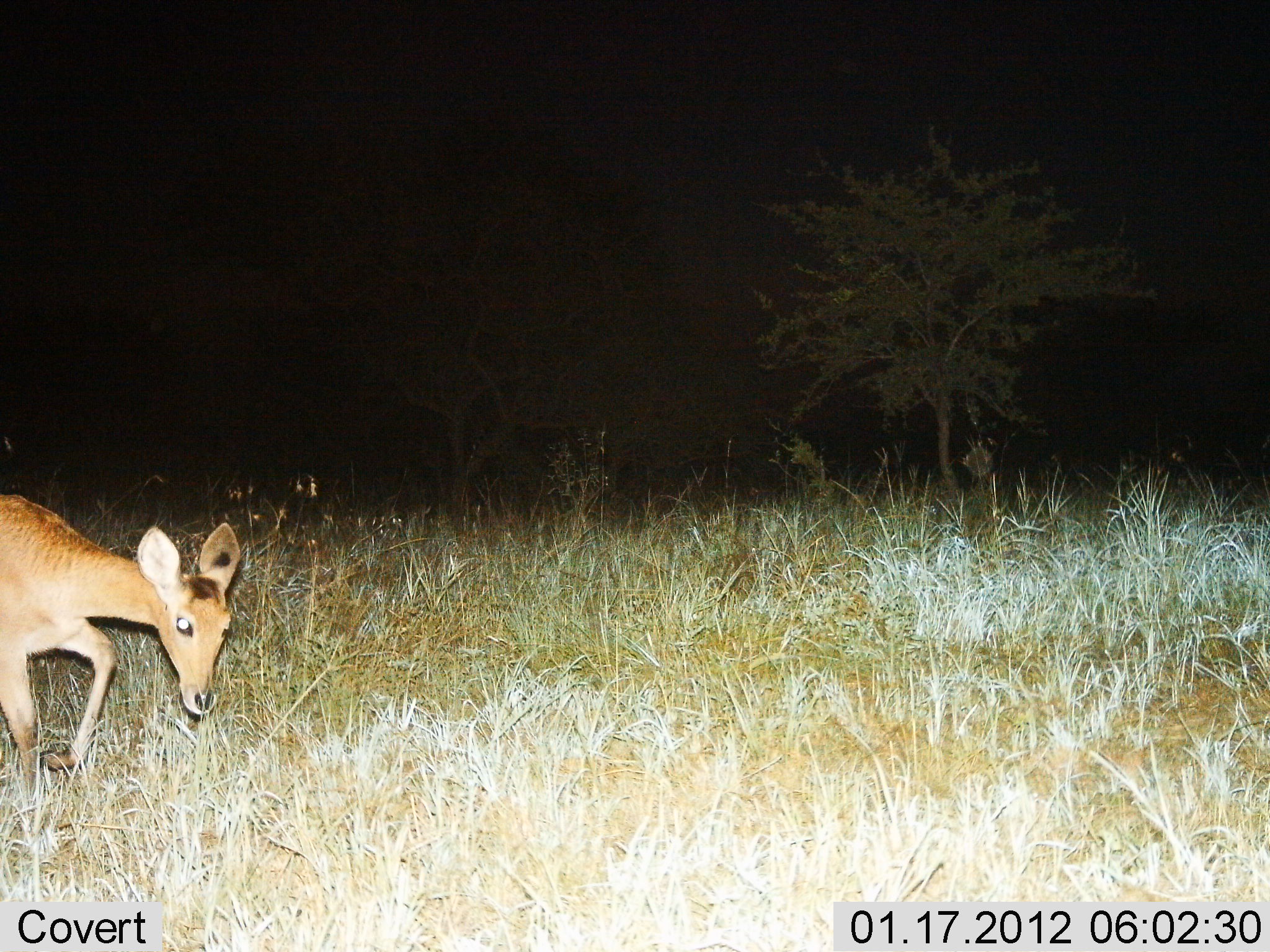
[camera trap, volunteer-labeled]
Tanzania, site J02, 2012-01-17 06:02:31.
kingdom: Animalia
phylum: Chordata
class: Mammalia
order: Artiodactyla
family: Bovidae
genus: Redunca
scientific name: Redunca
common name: reedbuck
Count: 1.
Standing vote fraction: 27%.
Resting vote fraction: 0%.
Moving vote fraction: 60%.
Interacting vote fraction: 0%.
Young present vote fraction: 0%.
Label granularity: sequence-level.